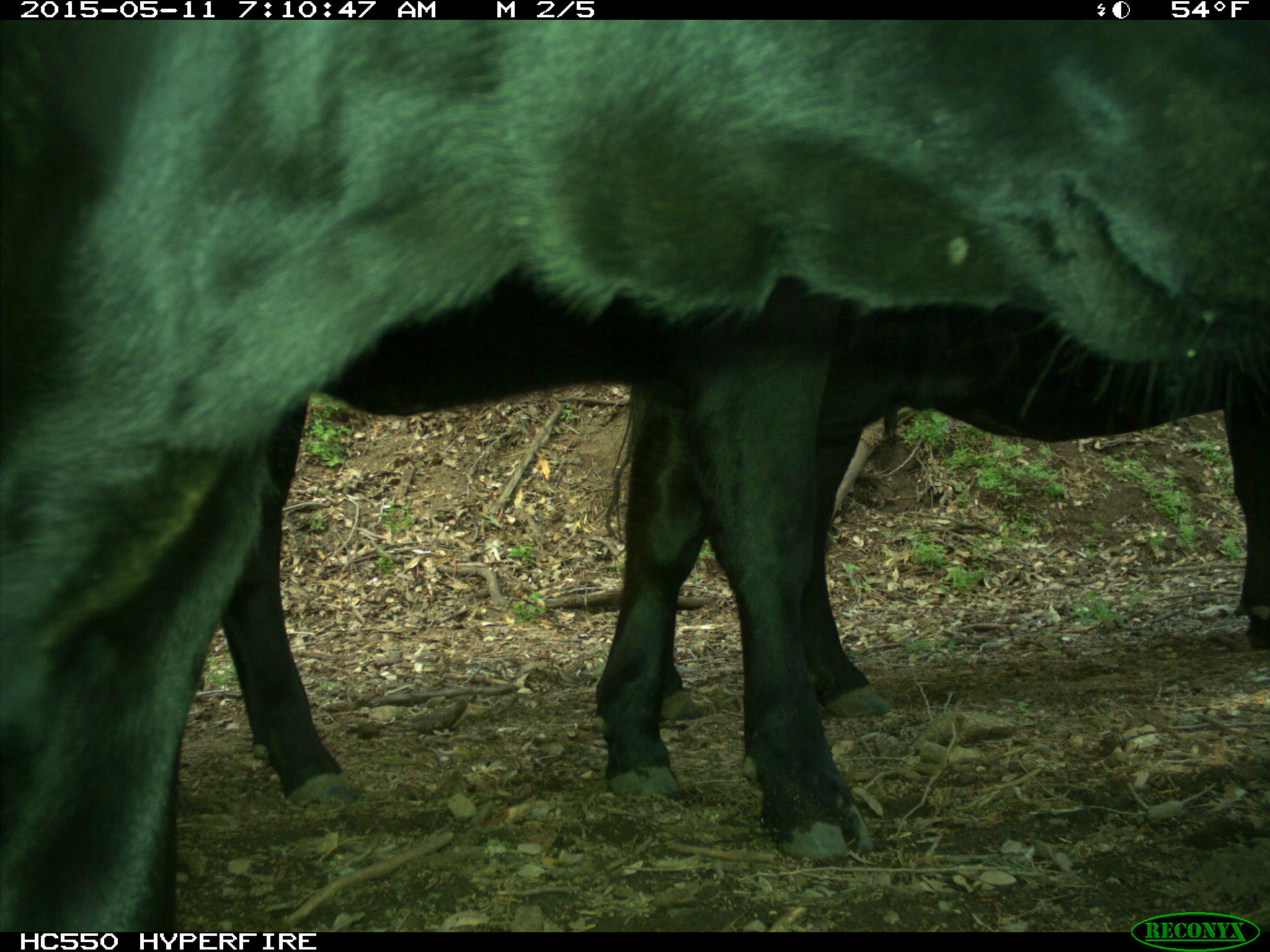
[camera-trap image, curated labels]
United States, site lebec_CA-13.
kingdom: Animalia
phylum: Chordata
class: Mammalia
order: Artiodactyla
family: Bovidae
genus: Bos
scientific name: Bos taurus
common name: domestic cow